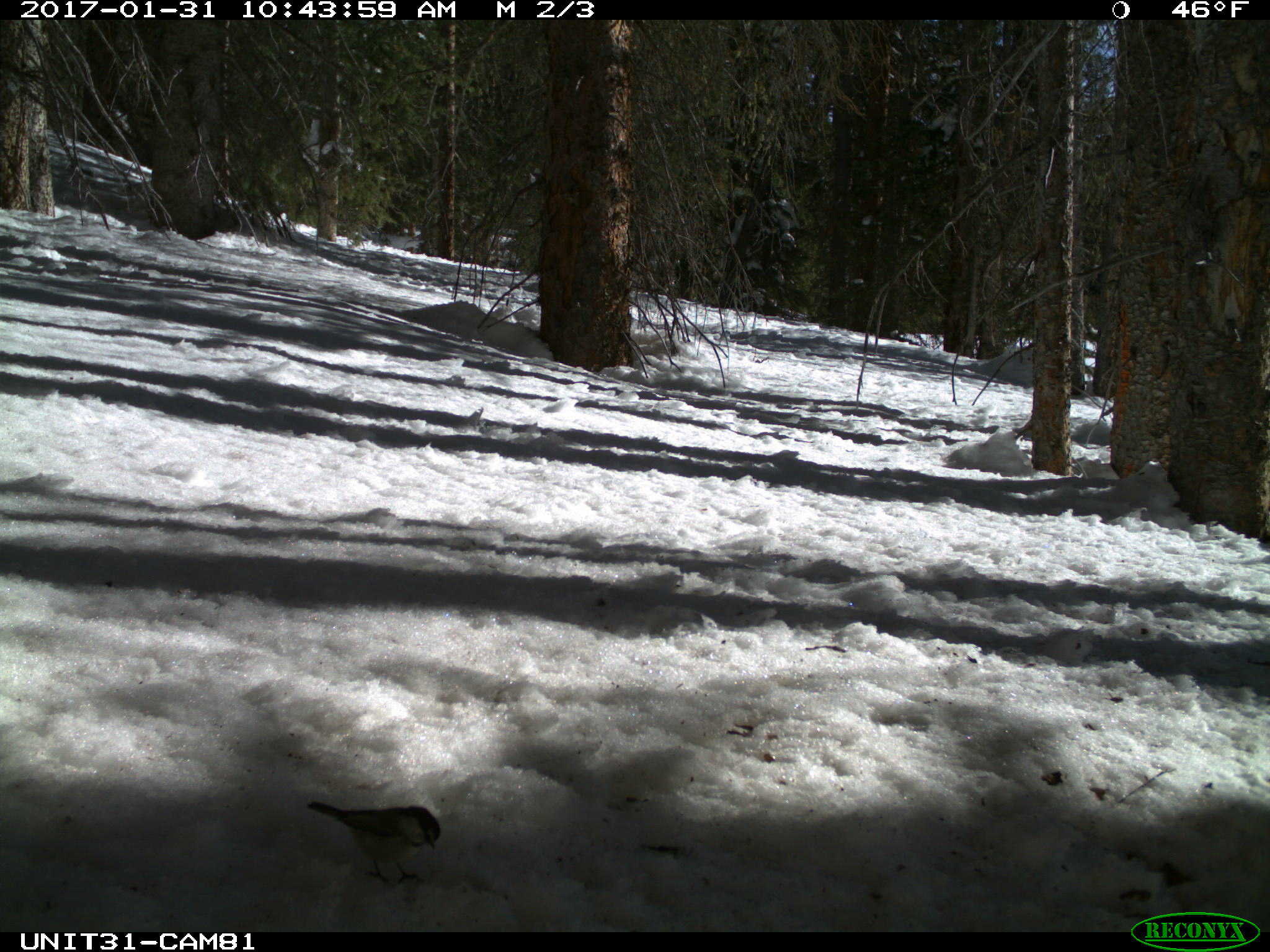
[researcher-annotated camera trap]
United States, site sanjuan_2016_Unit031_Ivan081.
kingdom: Animalia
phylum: Chordata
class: Aves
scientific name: Aves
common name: birds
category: unidentified bird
Unidentified bird (birds) (Aves).